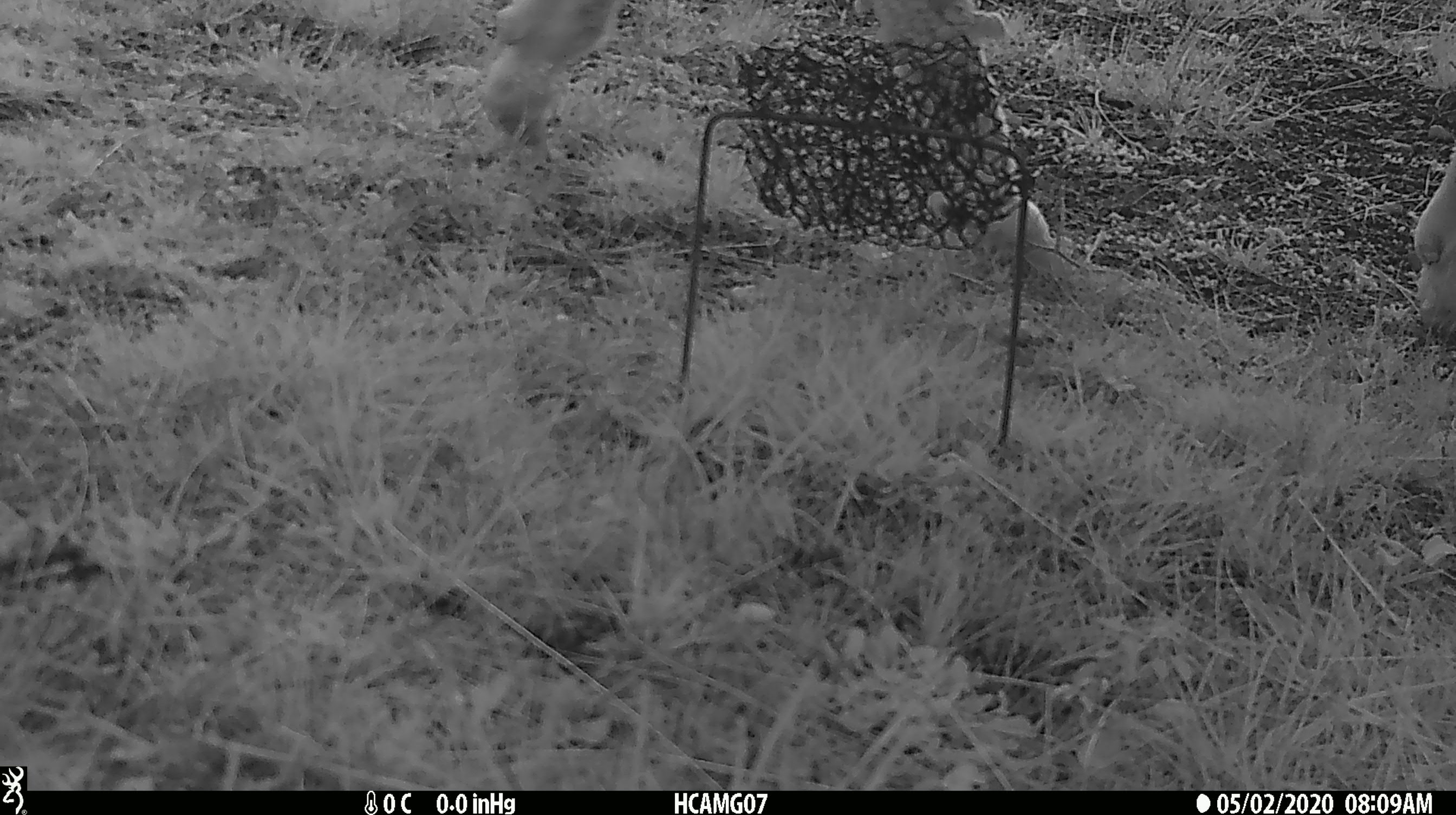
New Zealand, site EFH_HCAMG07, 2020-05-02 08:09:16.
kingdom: Animalia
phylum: Chordata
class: Mammalia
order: Artiodactyla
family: Bovidae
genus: Ovis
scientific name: Ovis aries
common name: domestic sheep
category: sheep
Sheep (domestic sheep) (Ovis aries).